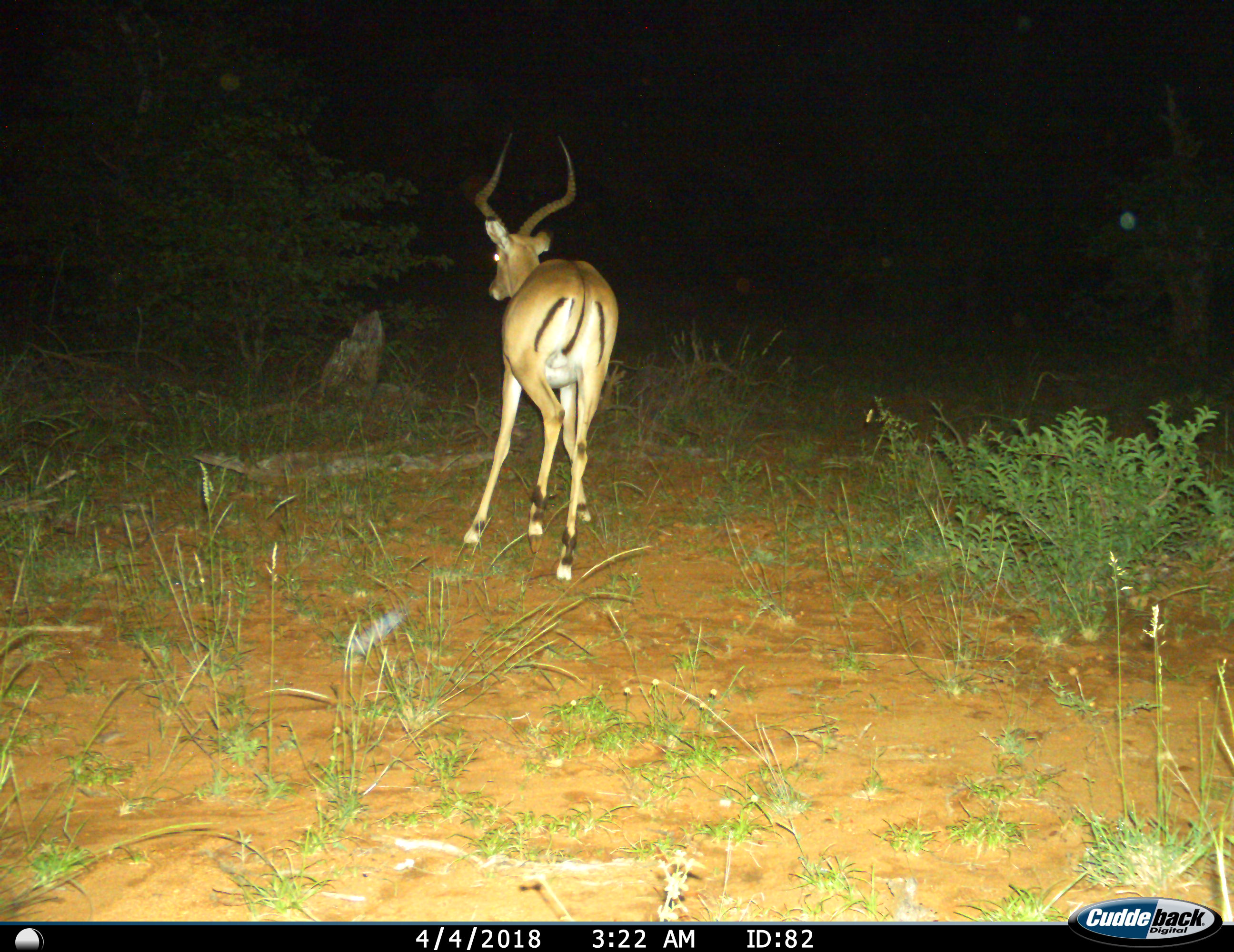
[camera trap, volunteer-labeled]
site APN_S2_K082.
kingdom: Animalia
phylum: Chordata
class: Mammalia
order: Artiodactyla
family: Bovidae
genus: Aepyceros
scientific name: Aepyceros melampus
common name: impala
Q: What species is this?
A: Impala (Aepyceros melampus).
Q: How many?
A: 1.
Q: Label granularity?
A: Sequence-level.